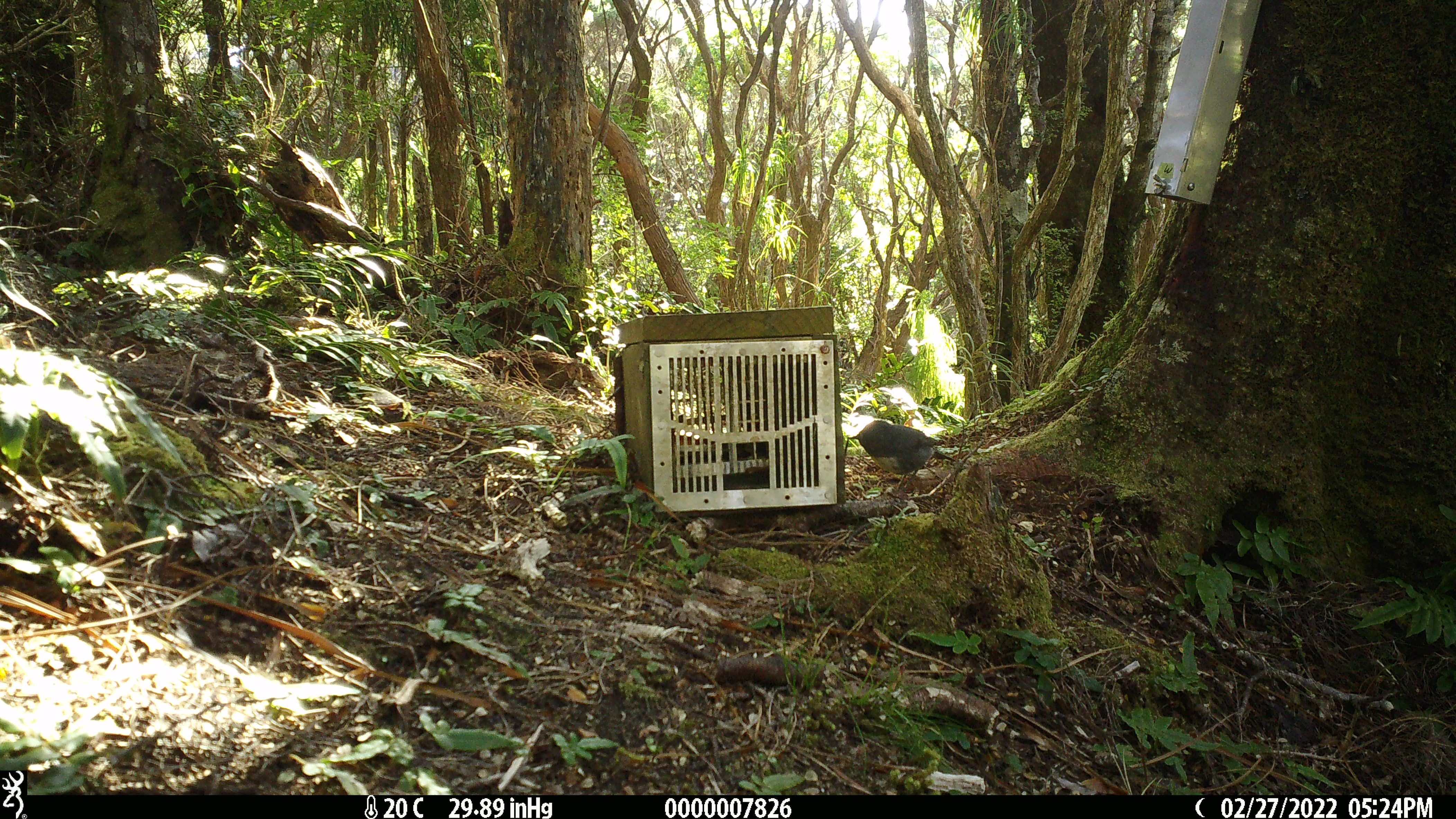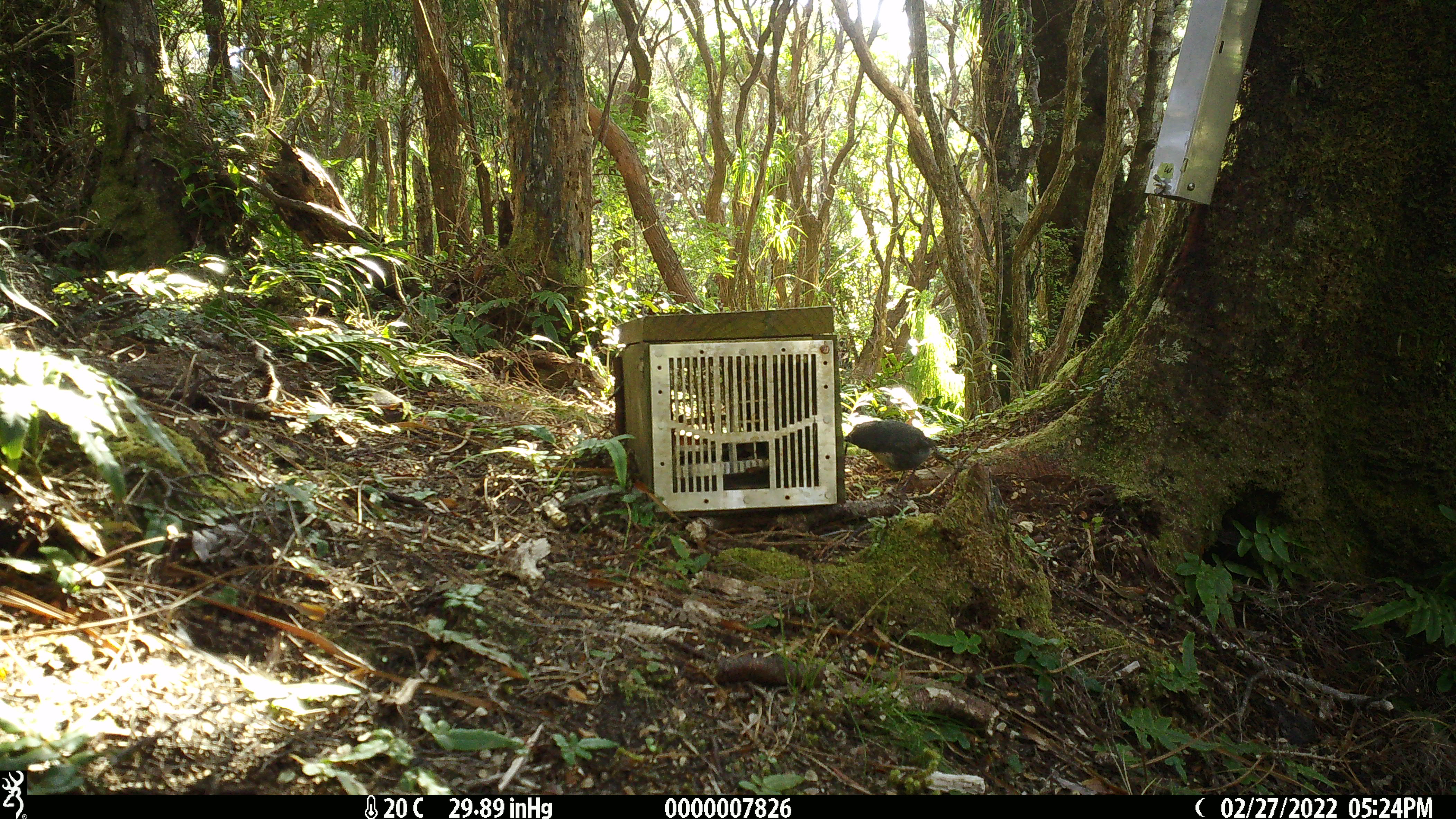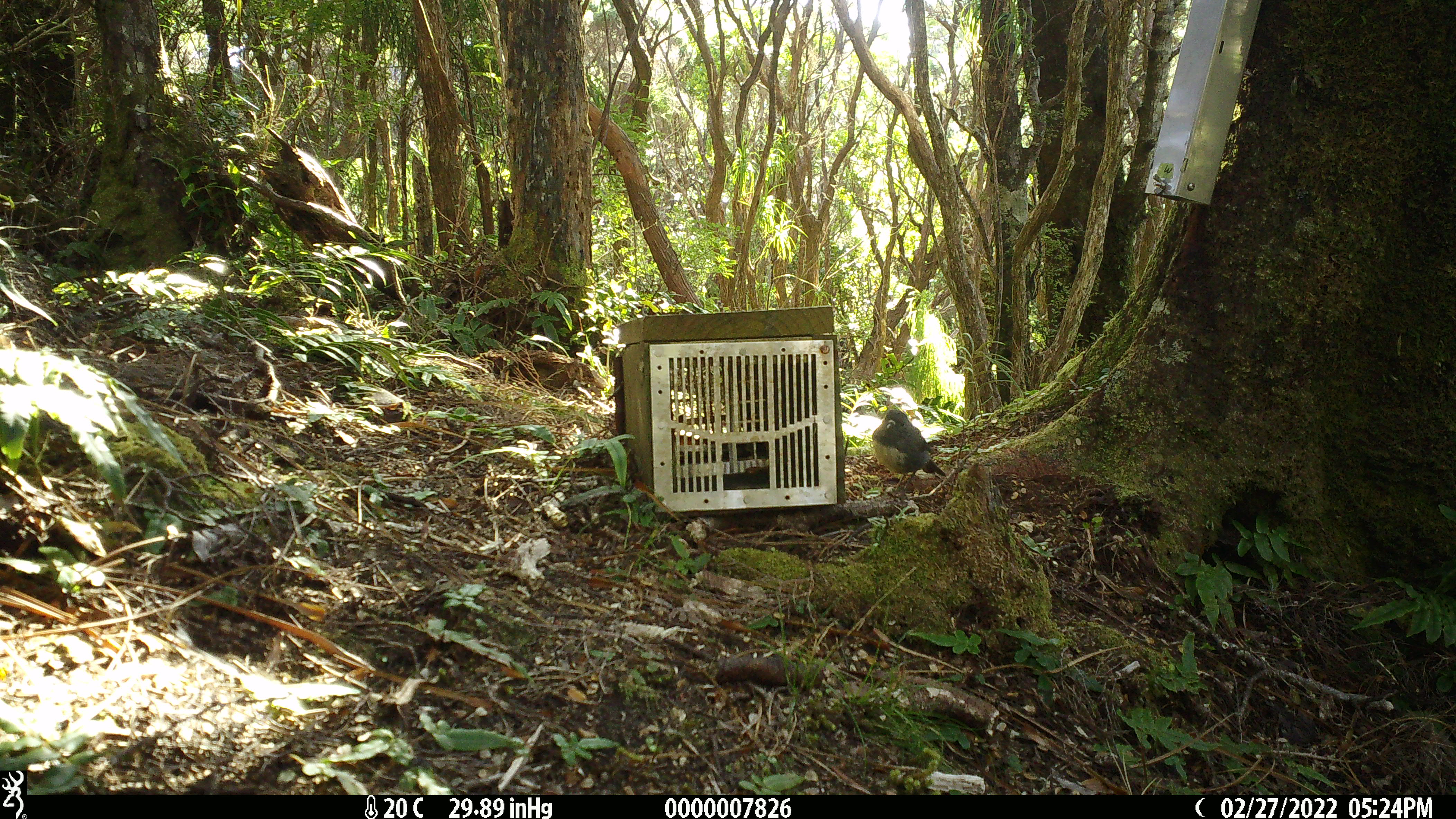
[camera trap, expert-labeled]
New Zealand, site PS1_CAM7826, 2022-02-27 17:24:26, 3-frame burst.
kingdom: Animalia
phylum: Chordata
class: Aves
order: Passeriformes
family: Petroicidae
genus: Petroica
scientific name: Petroica australis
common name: new zealand robin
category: robin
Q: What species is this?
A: Robin (new zealand robin) (Petroica australis).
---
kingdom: Animalia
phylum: Chordata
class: Aves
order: Passeriformes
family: Petroicidae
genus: Petroica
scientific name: Petroica macrocephala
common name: tomtit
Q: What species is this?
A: Tomtit (Petroica macrocephala).